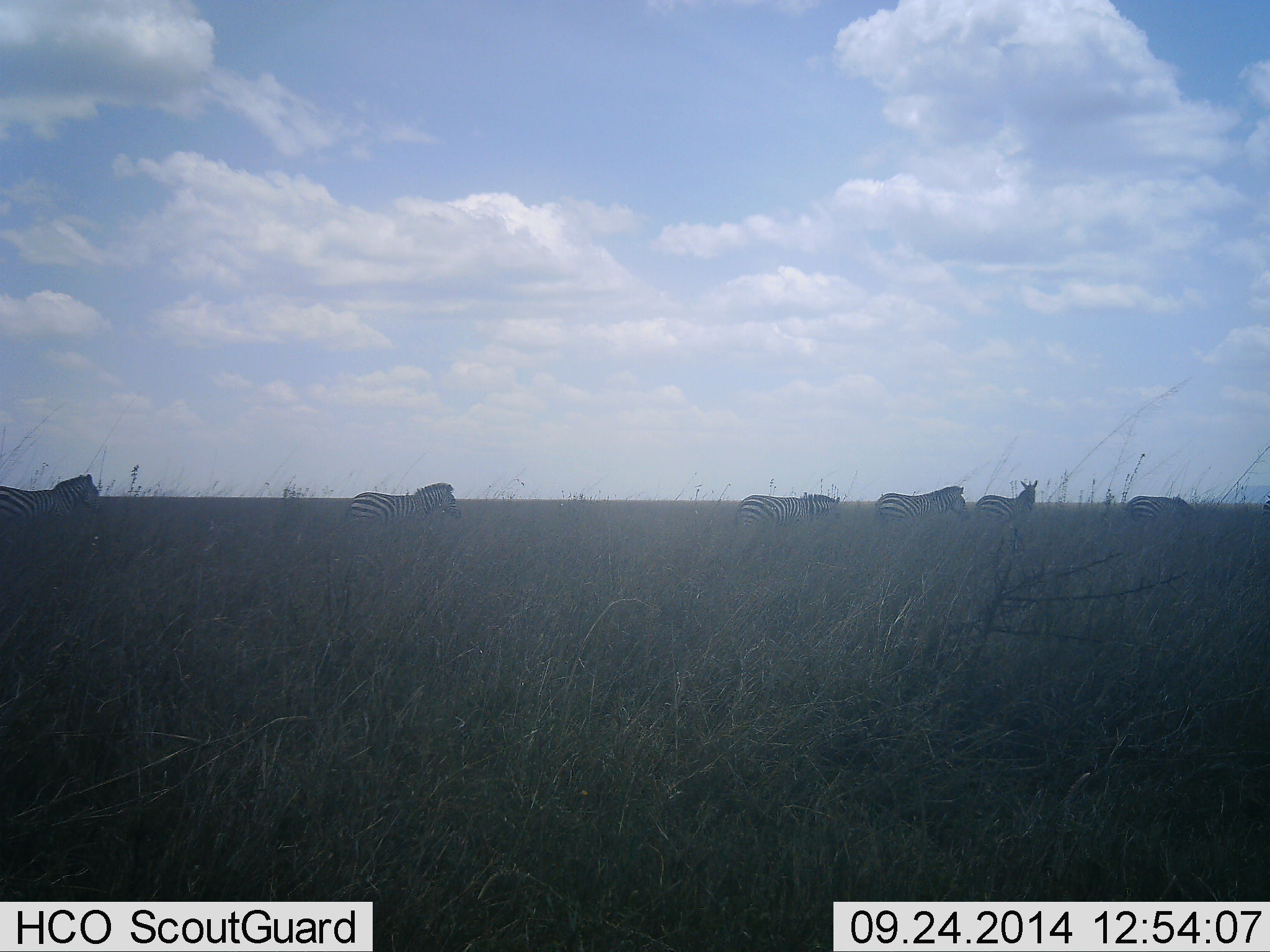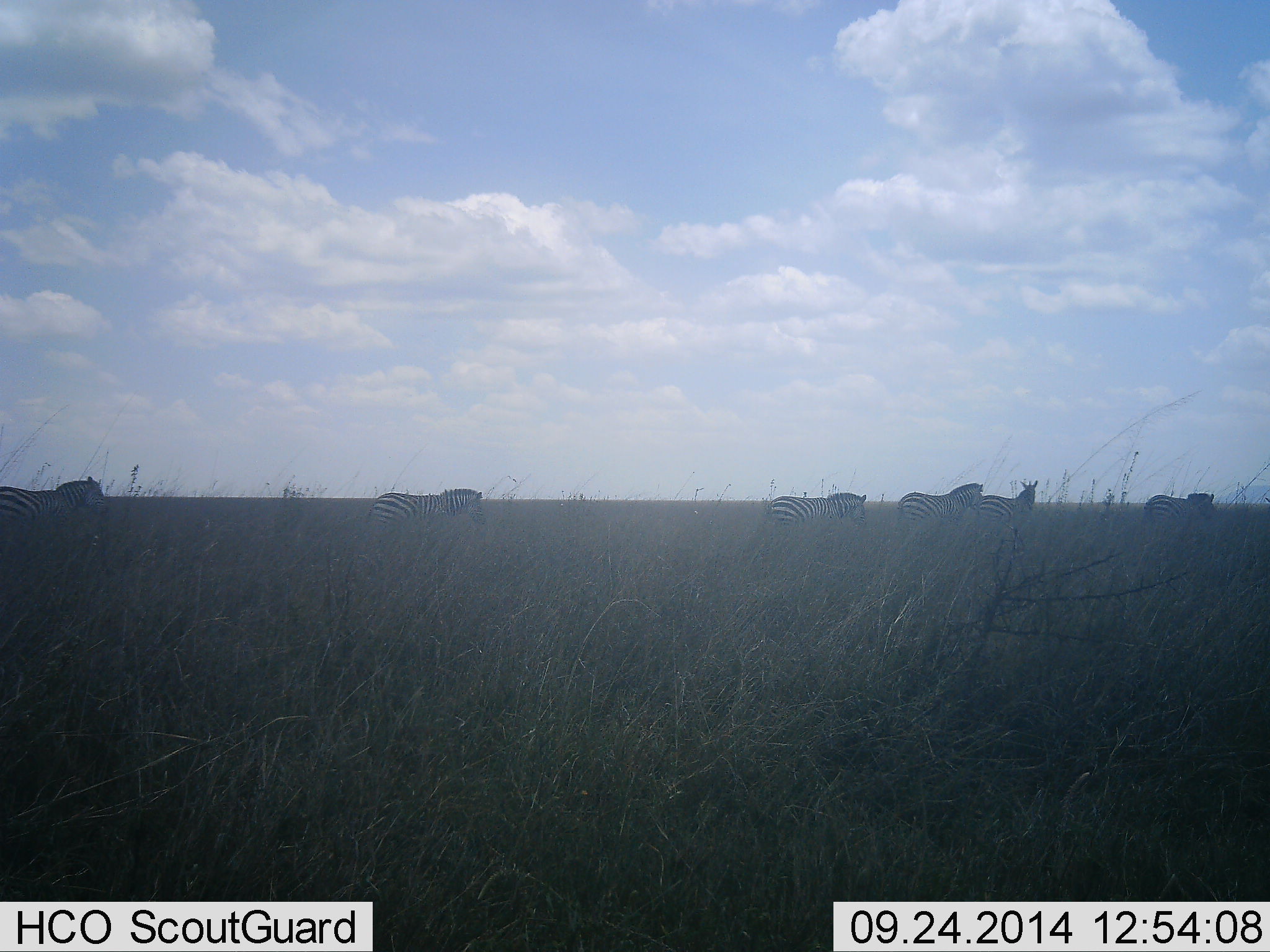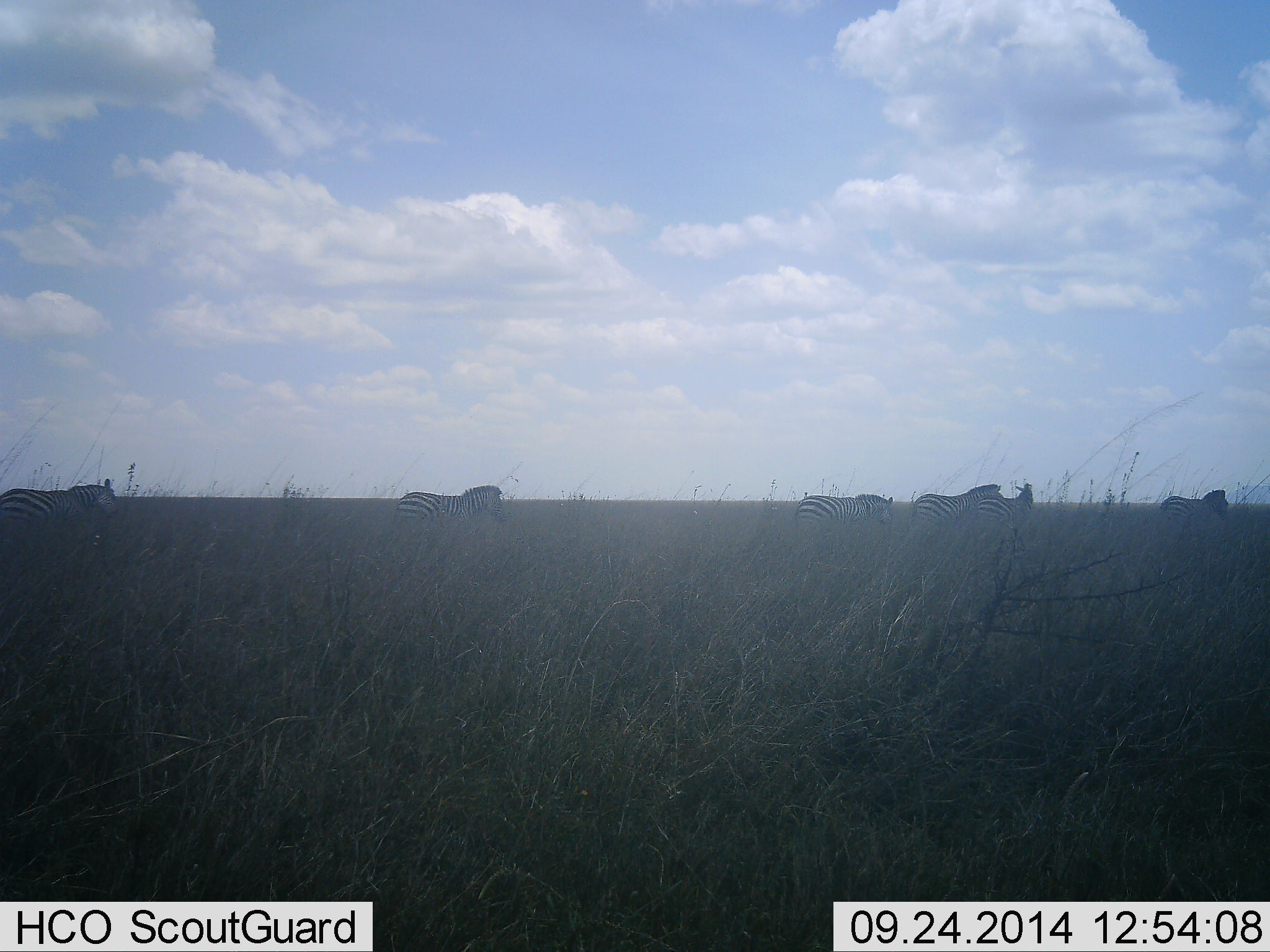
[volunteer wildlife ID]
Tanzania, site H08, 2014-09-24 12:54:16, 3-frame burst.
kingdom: Animalia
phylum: Chordata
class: Mammalia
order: Perissodactyla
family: Equidae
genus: Equus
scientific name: Equus quagga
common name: plains zebra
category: zebra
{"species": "zebra (plains zebra) (Equus quagga)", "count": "6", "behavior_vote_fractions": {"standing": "40%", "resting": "0%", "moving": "90%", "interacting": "0%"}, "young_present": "0%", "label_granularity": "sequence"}